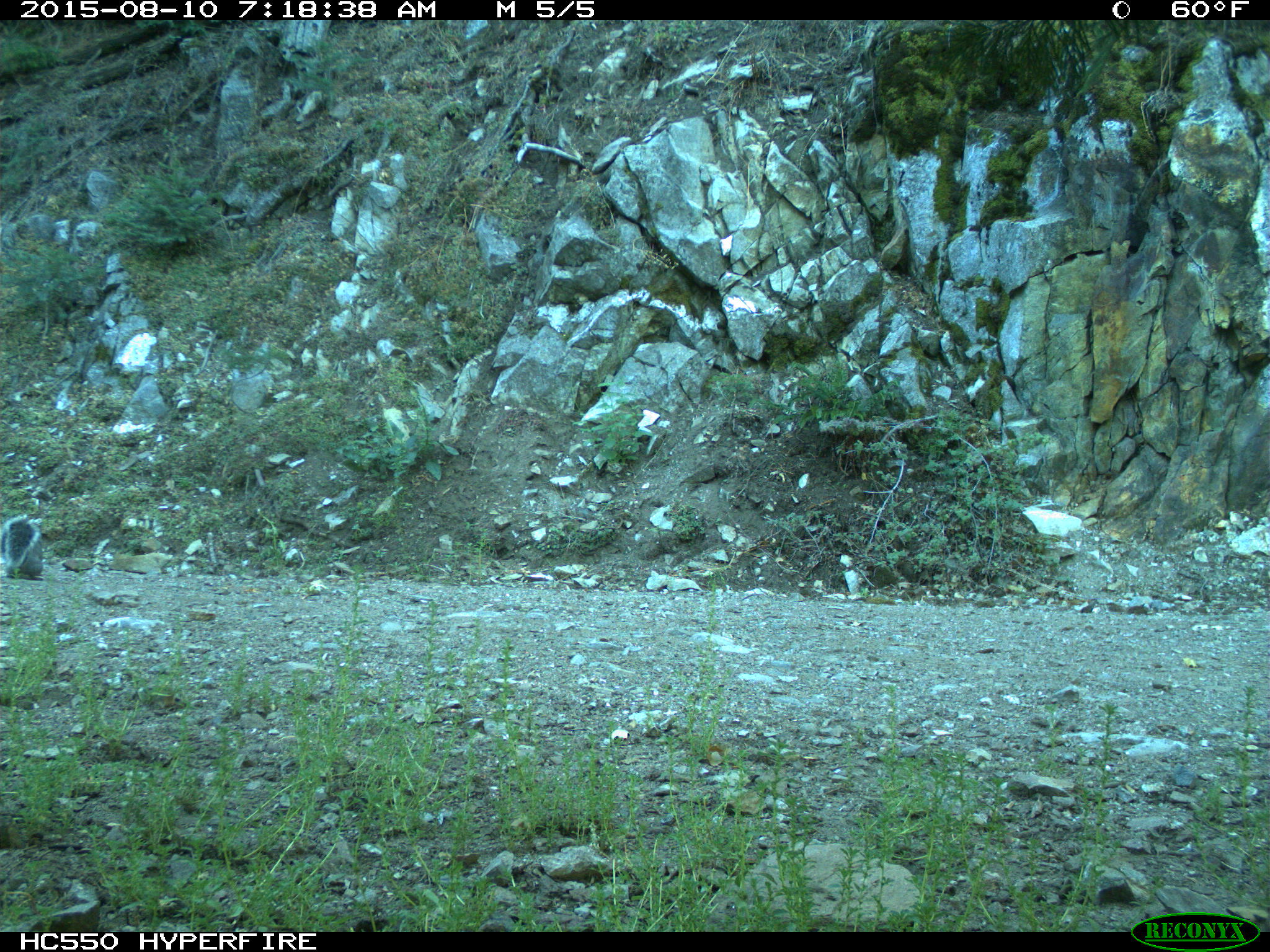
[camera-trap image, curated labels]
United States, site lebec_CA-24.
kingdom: Animalia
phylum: Chordata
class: Mammalia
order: Rodentia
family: Sciuridae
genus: Sciurus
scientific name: Sciurus carolinensis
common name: eastern gray squirrel